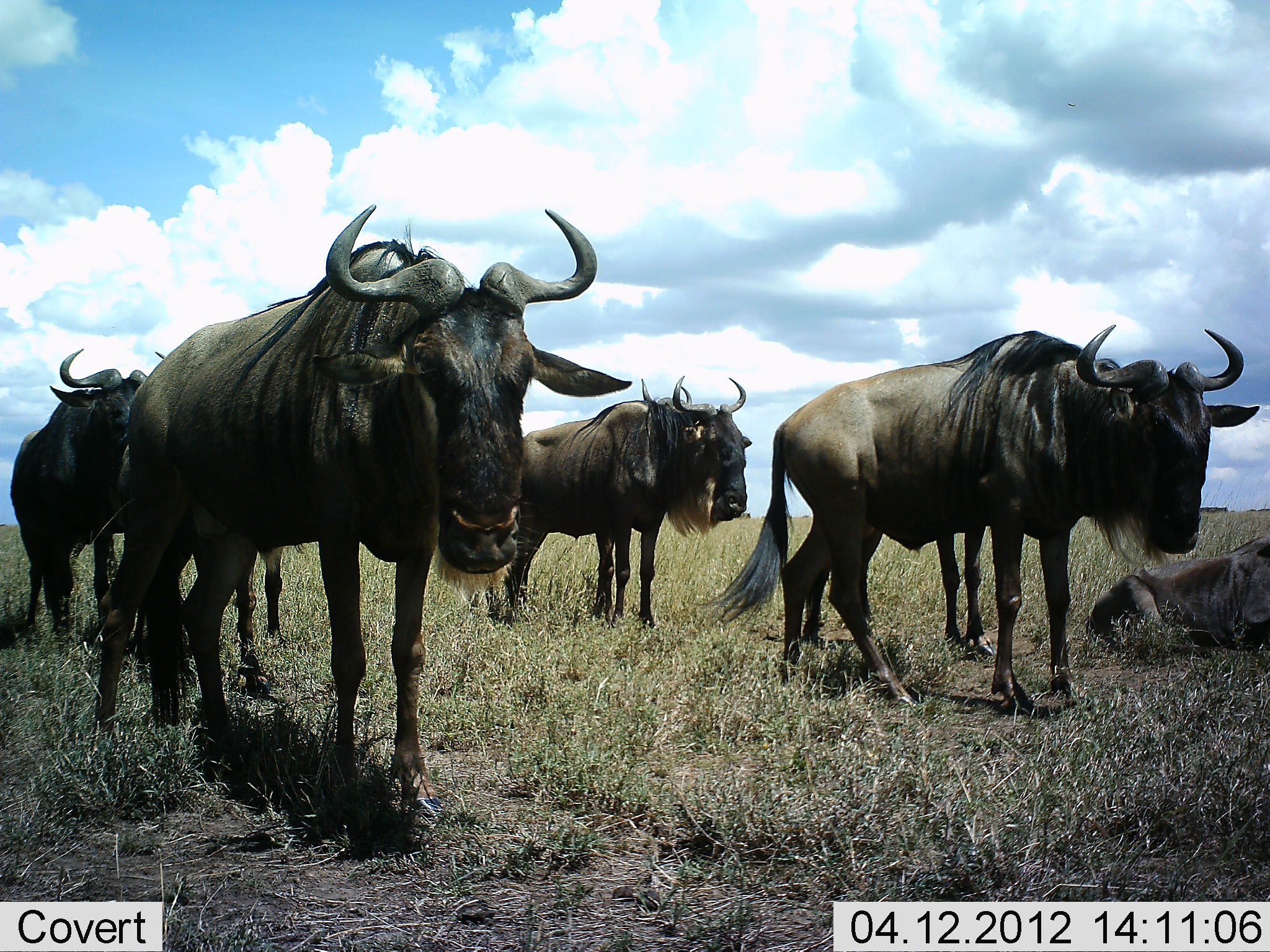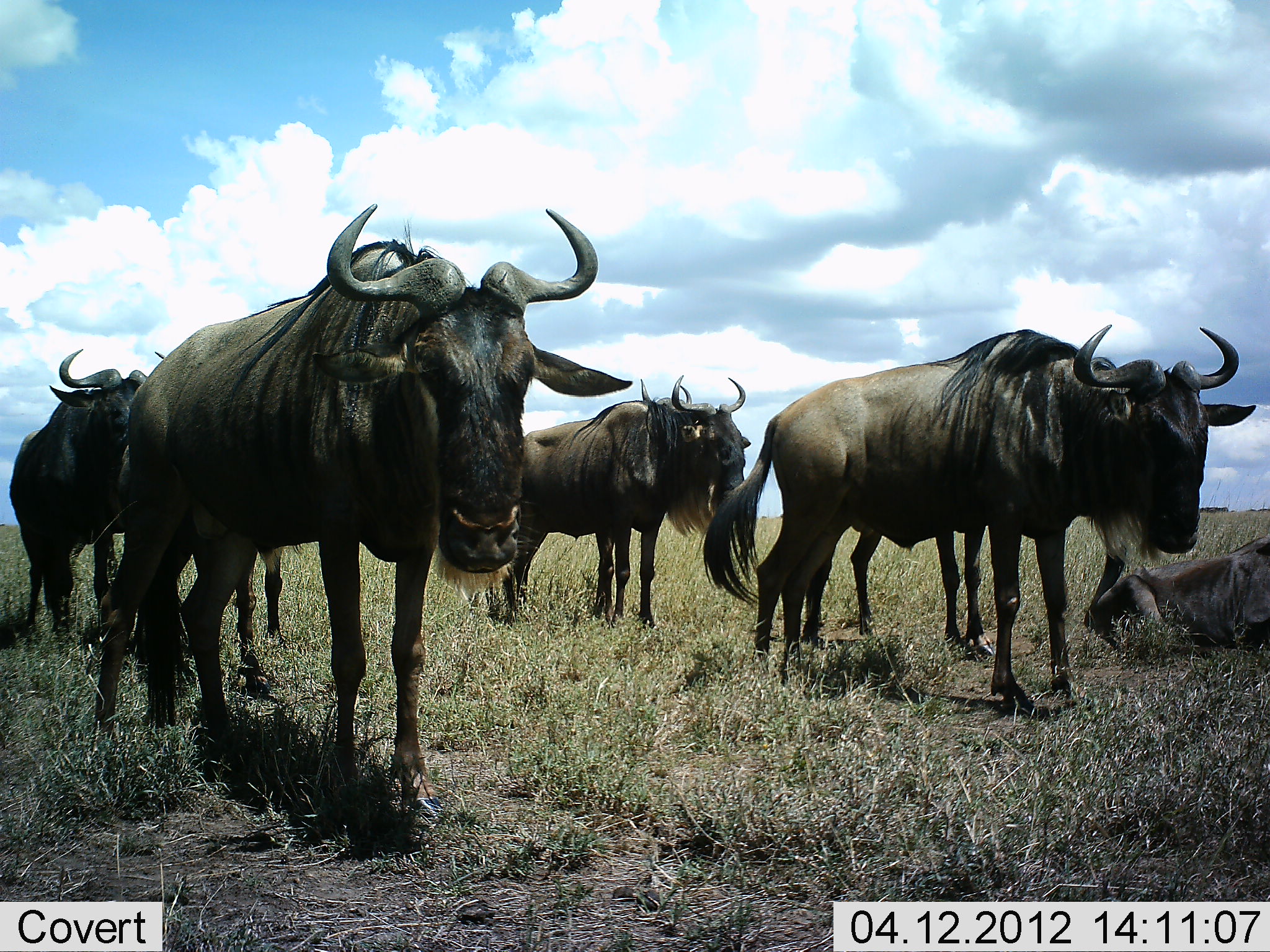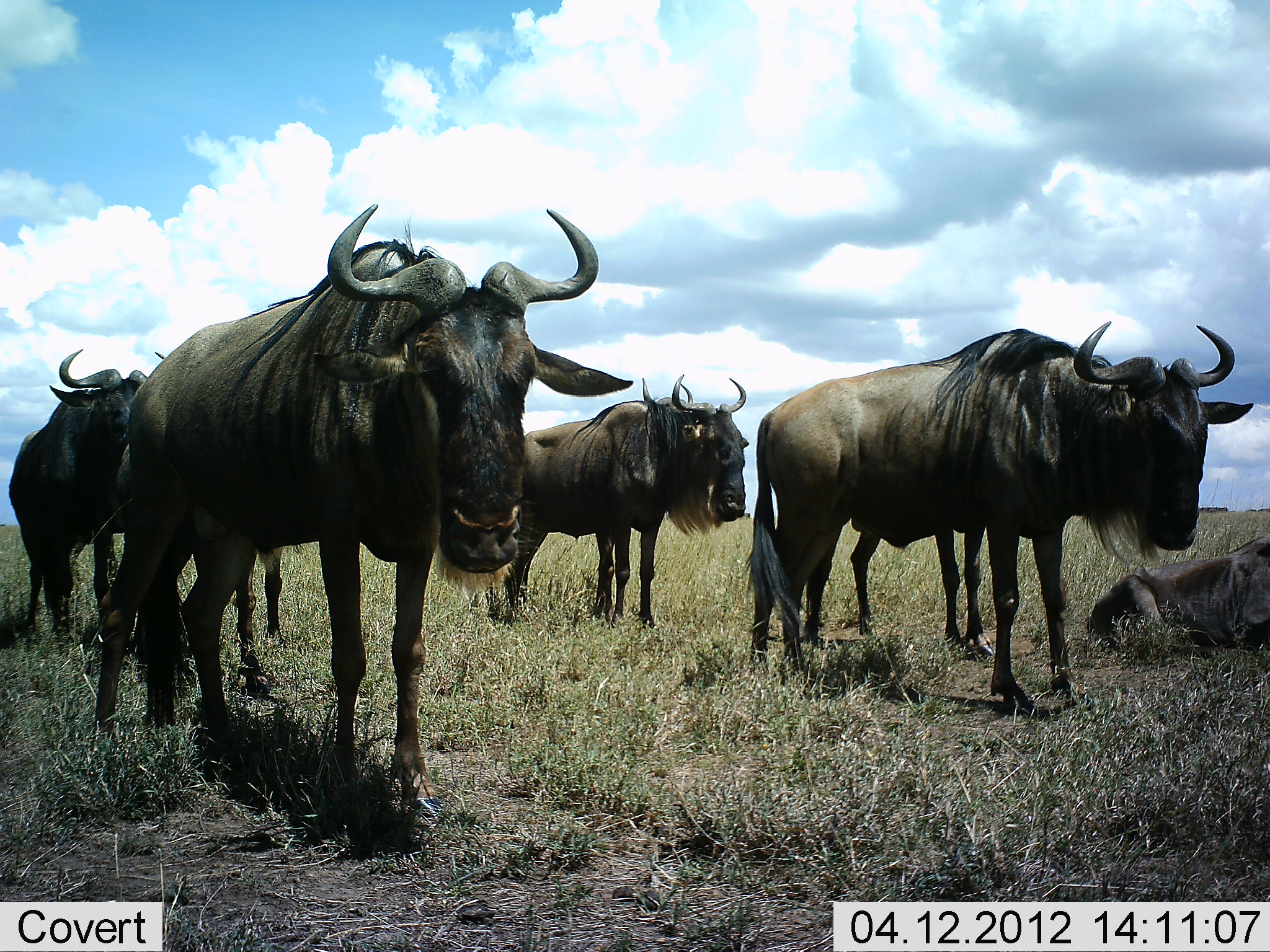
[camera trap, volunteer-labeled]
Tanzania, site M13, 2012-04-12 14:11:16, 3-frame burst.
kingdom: Animalia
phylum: Chordata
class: Mammalia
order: Artiodactyla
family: Bovidae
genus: Connochaetes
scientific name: Connochaetes taurinus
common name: blue wildebeest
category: wildebeest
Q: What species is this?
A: Wildebeest (blue wildebeest) (Connochaetes taurinus).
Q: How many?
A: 6.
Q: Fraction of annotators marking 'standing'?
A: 90%.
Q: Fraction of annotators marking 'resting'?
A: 65%.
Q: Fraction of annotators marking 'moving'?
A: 5%.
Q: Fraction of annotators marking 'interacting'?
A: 0%.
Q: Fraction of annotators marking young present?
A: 5%.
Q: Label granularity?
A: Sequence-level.